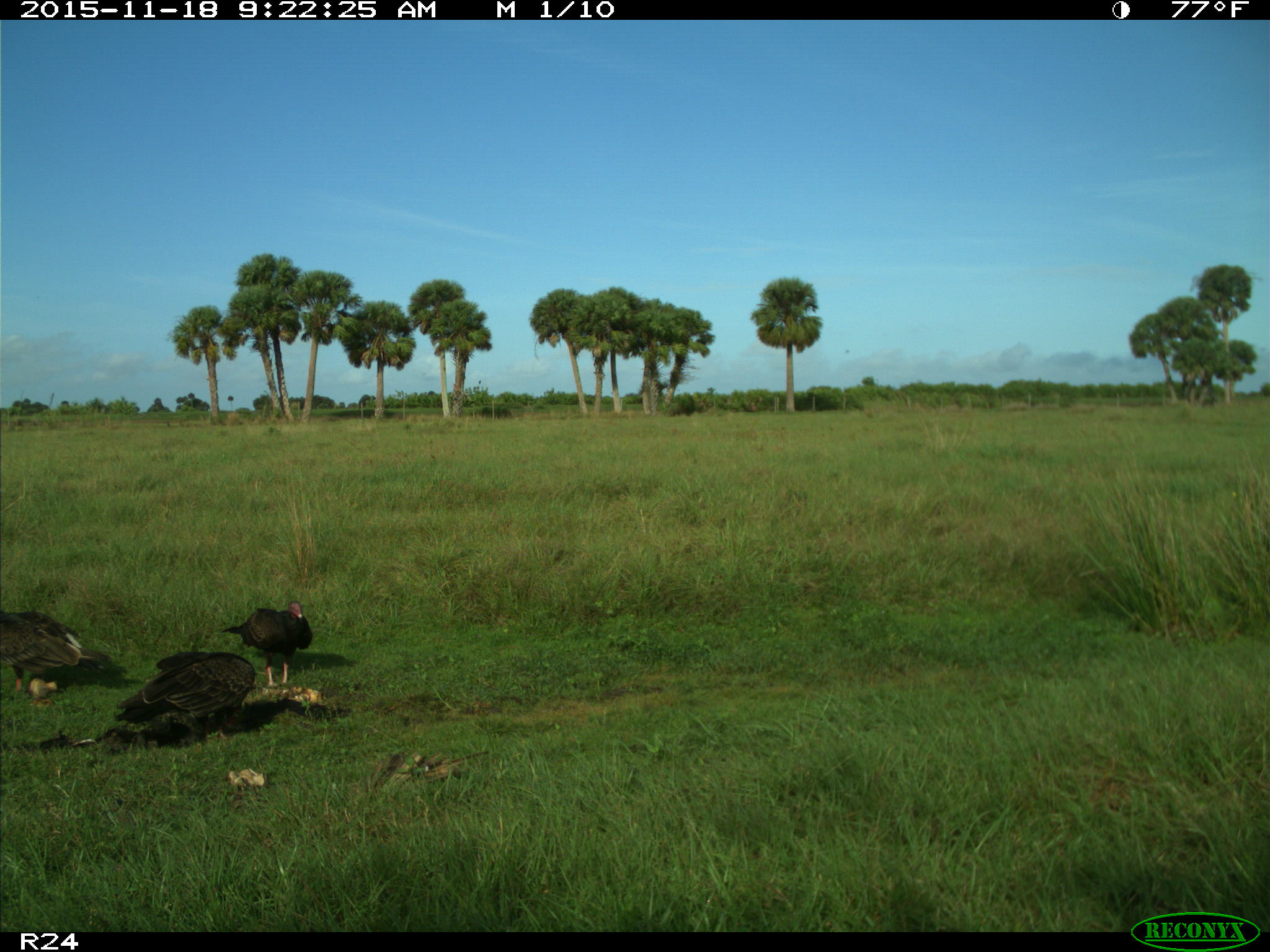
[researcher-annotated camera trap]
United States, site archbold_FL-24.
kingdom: Animalia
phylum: Chordata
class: Aves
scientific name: Aves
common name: birds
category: unidentified bird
Unidentified bird (birds) (Aves).